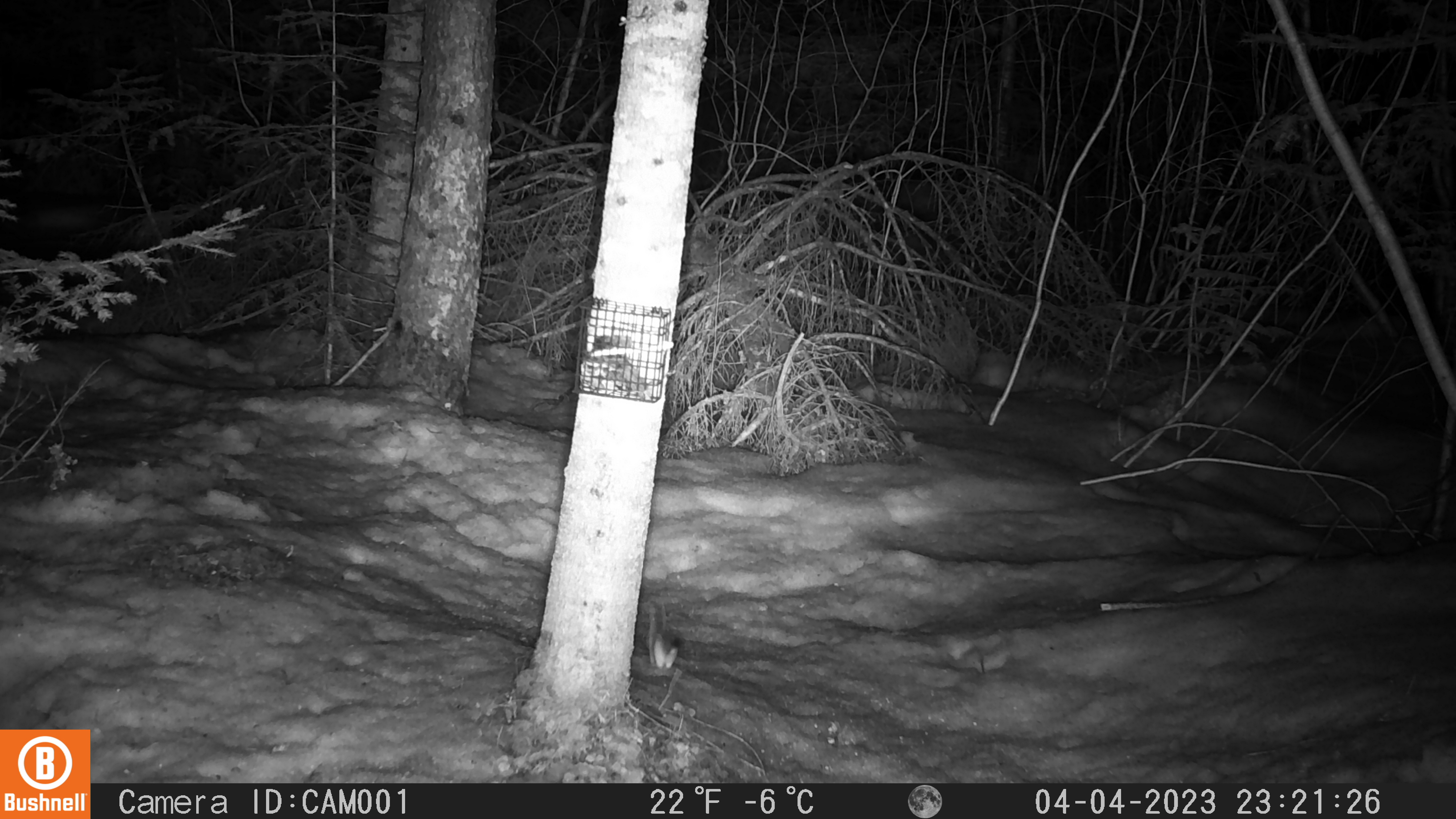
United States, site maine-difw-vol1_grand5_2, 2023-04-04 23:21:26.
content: unidentified animal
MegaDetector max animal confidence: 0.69